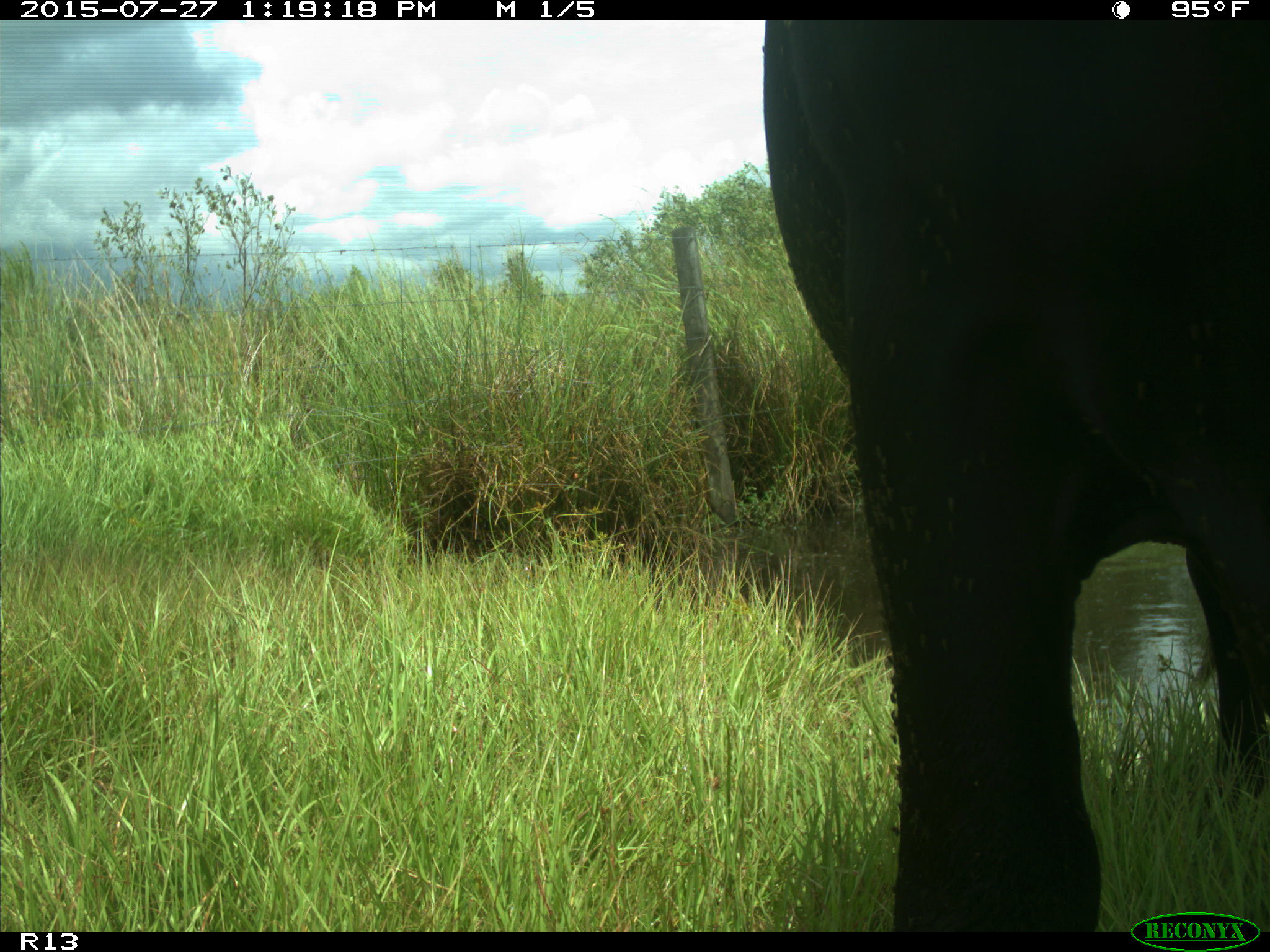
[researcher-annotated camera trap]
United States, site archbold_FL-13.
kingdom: Animalia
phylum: Chordata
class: Mammalia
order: Artiodactyla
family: Bovidae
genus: Bos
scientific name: Bos taurus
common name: domestic cow